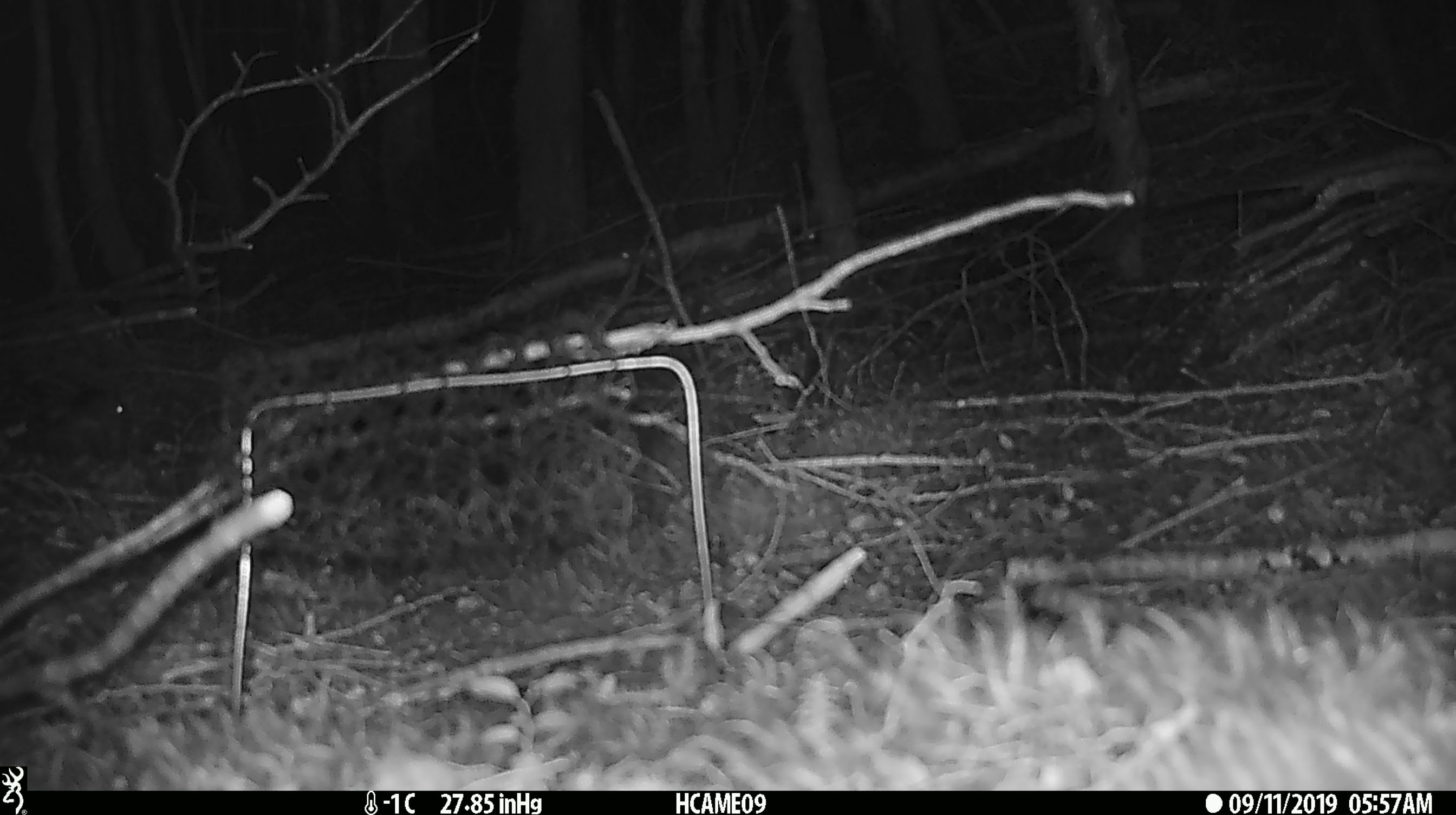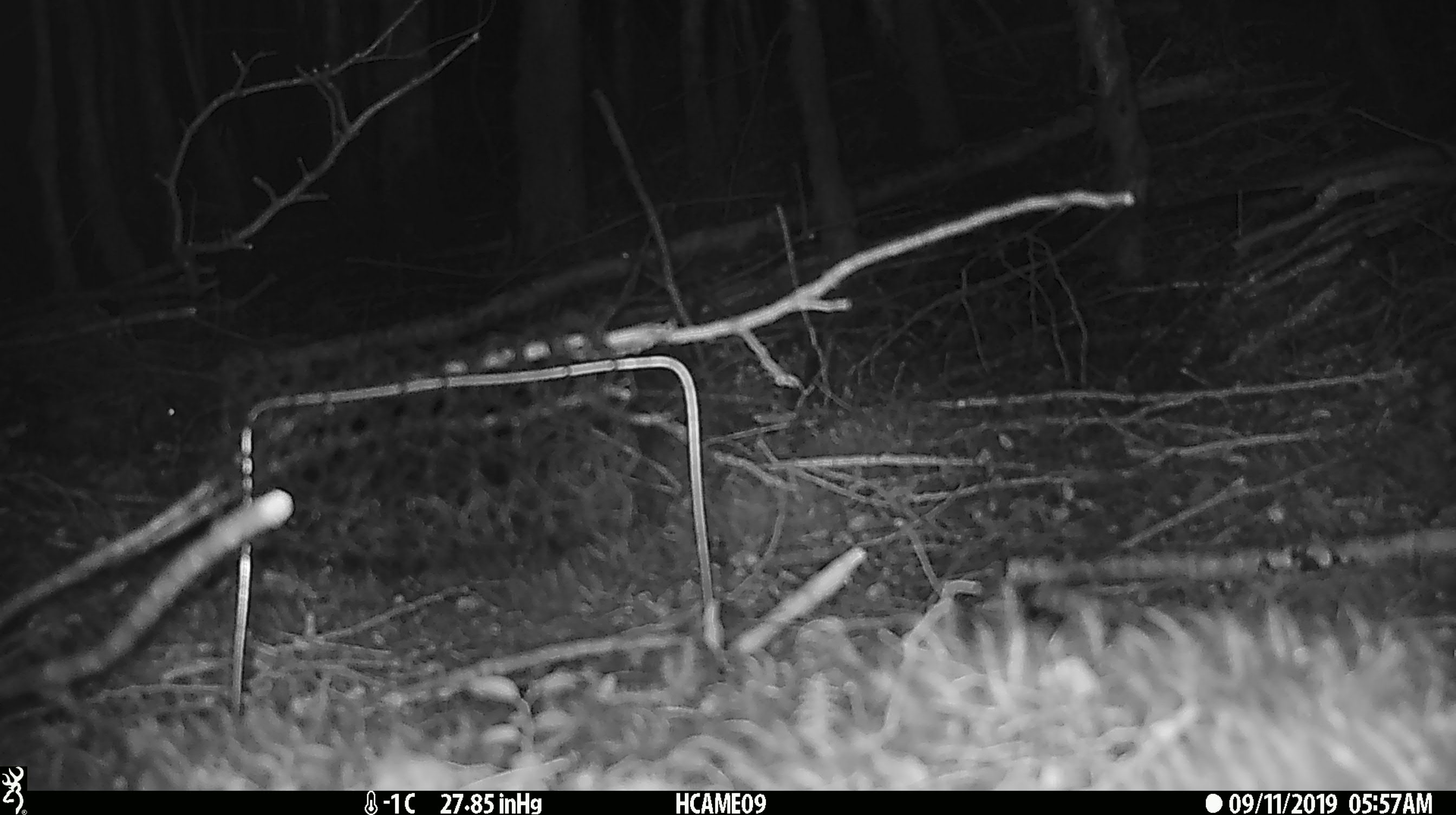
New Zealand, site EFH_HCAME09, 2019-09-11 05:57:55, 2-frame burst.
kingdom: Animalia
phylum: Chordata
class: Mammalia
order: Rodentia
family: Muridae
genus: Mus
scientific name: Mus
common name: mouse